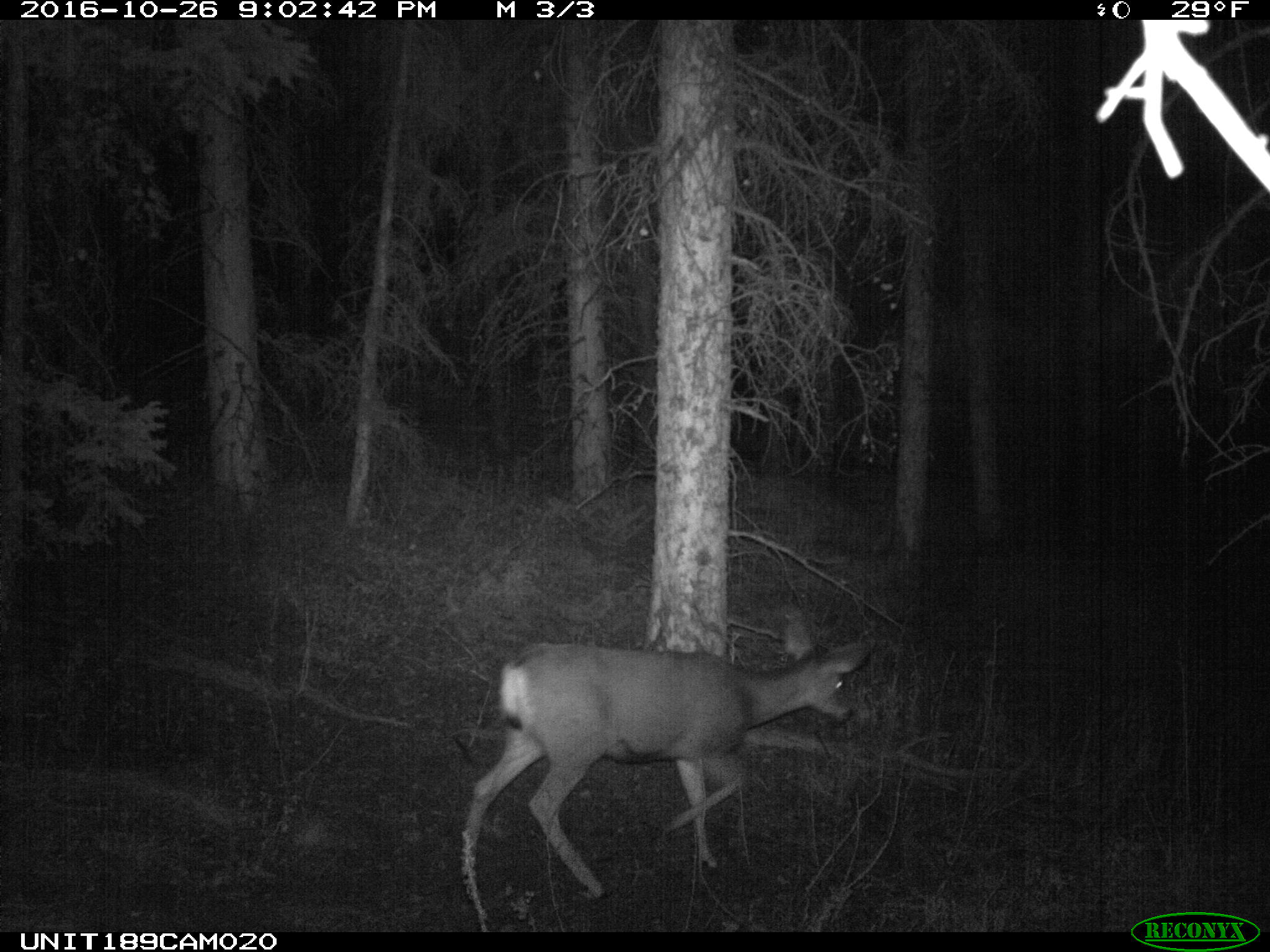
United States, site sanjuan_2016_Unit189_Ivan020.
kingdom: Animalia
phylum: Chordata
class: Mammalia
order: Artiodactyla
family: Cervidae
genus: Odocoileus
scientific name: Odocoileus hemionus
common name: mule deer